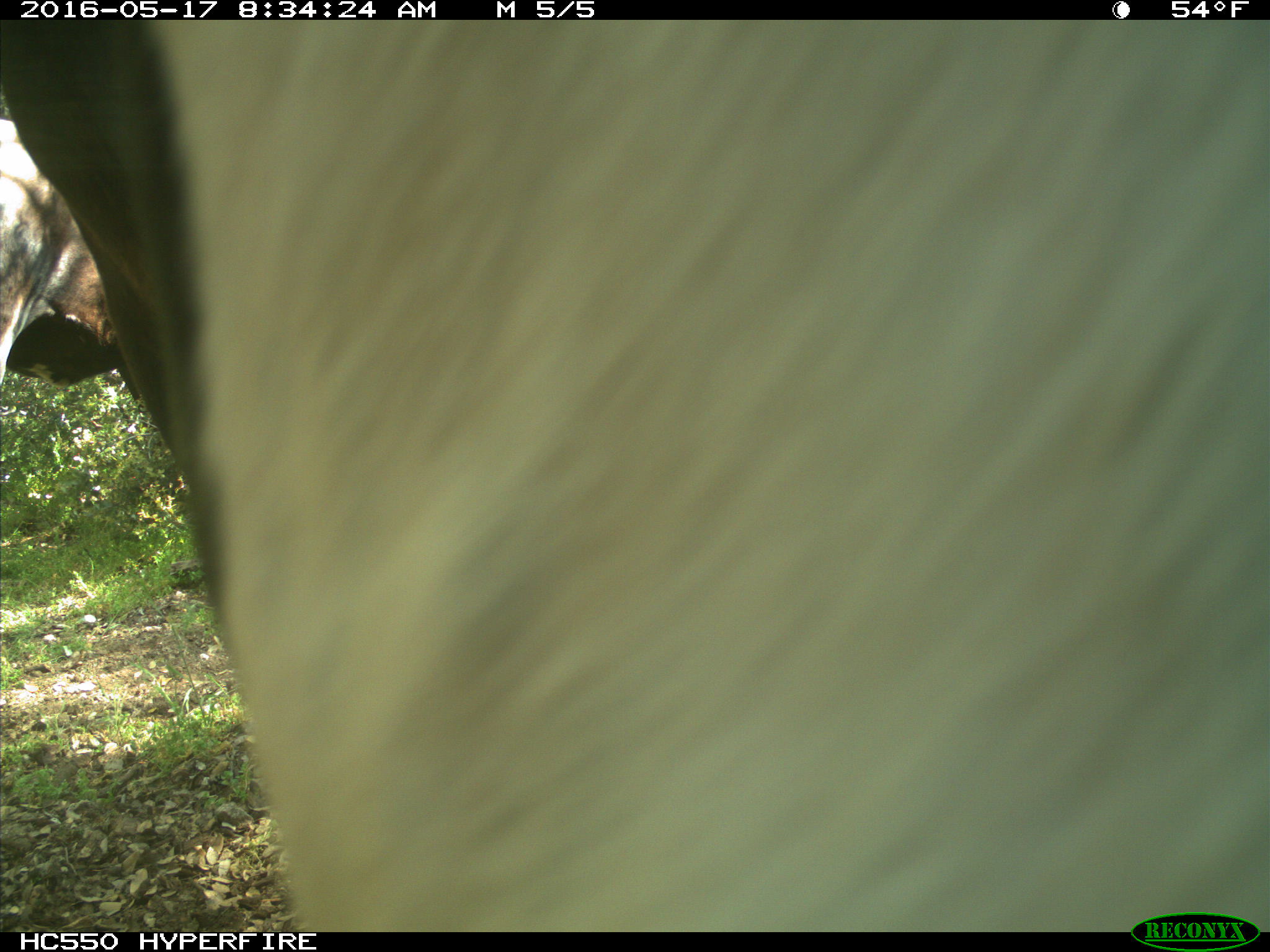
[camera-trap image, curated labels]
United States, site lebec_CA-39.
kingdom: Animalia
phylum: Chordata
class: Mammalia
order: Artiodactyla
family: Bovidae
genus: Bos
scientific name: Bos taurus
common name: domestic cow